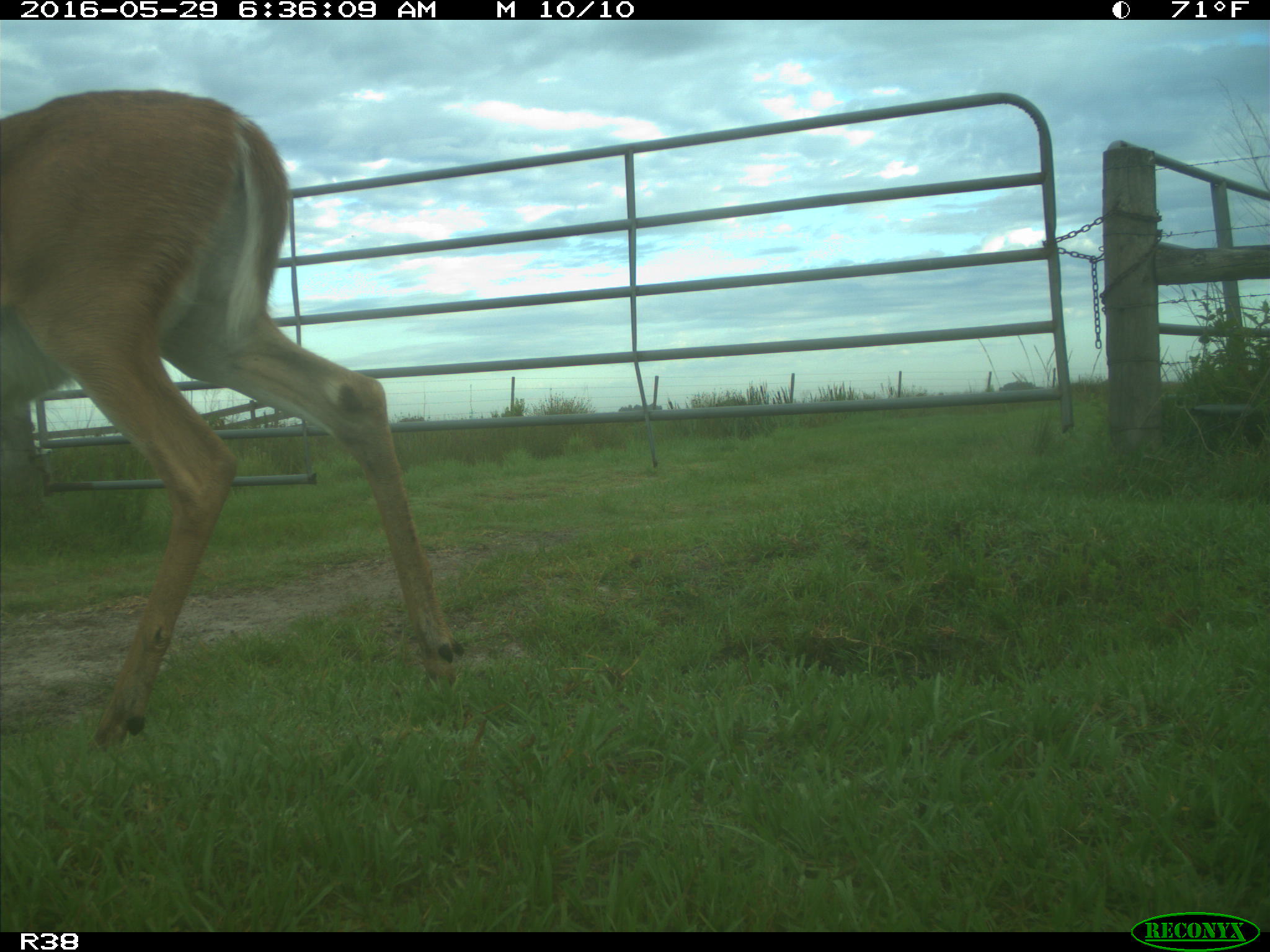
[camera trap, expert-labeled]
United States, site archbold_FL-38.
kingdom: Animalia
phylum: Chordata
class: Mammalia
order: Artiodactyla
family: Cervidae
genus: Odocoileus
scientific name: Odocoileus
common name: deer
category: unidentified deer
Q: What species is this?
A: Unidentified deer (deer) (Odocoileus).